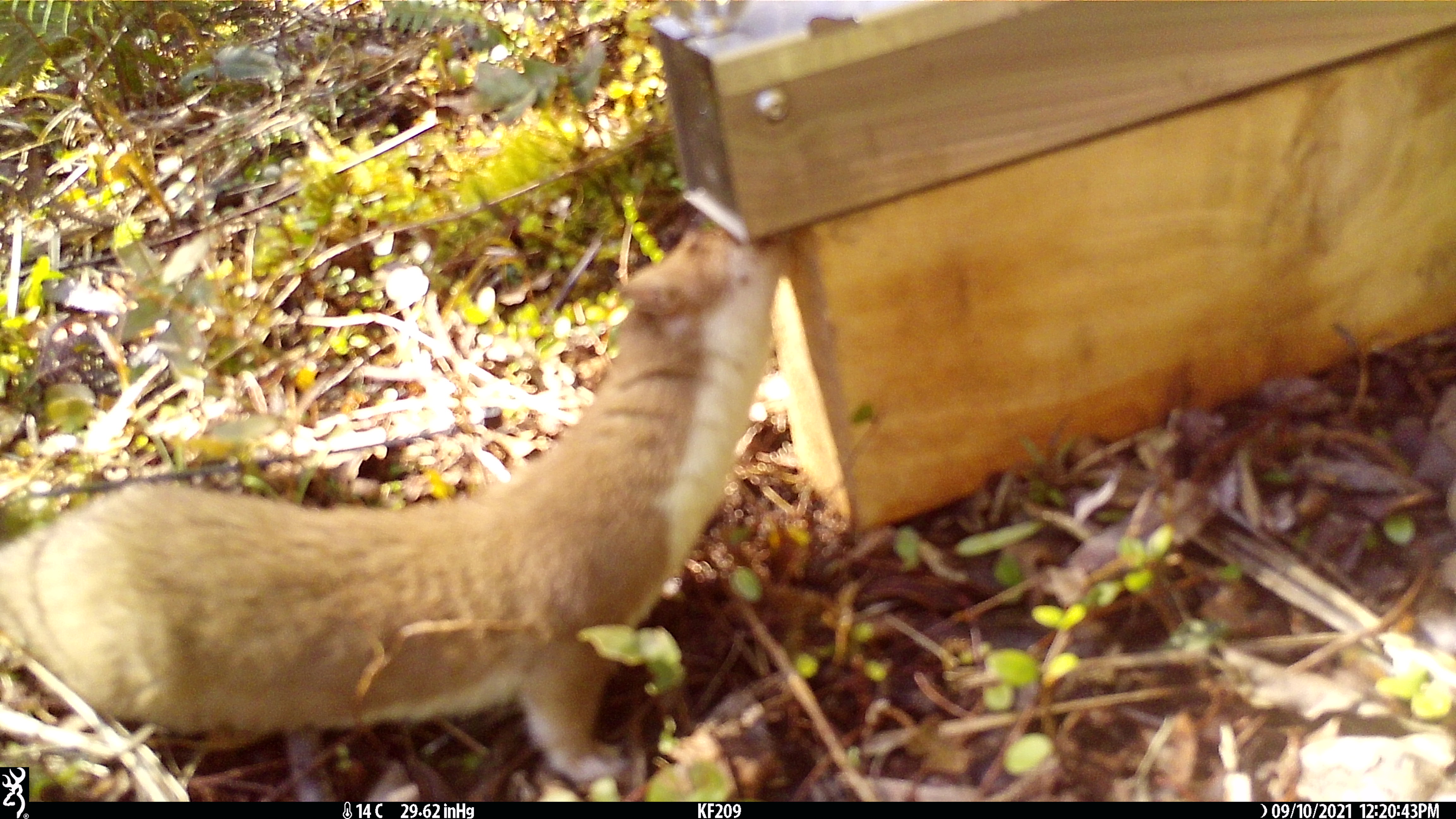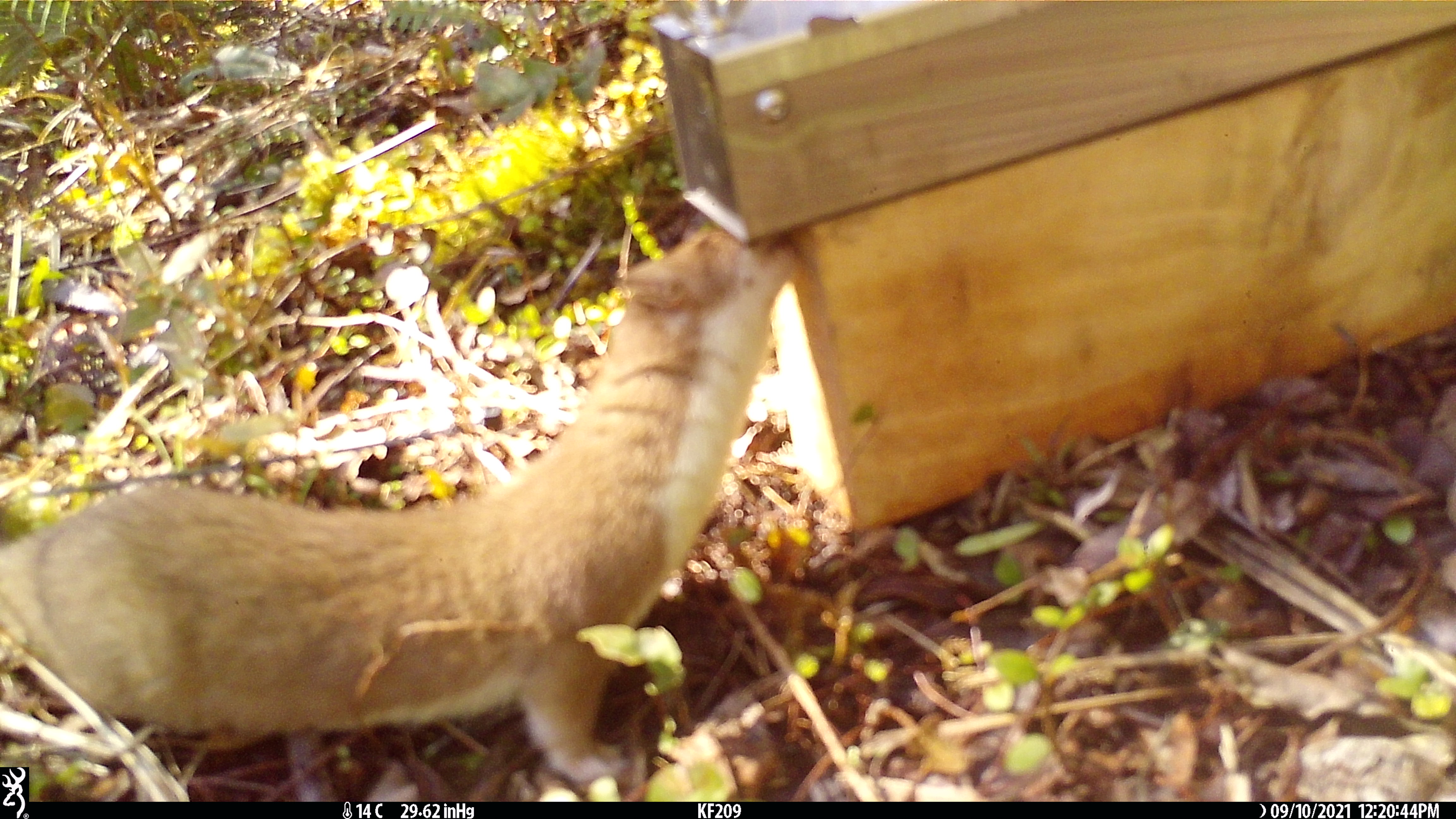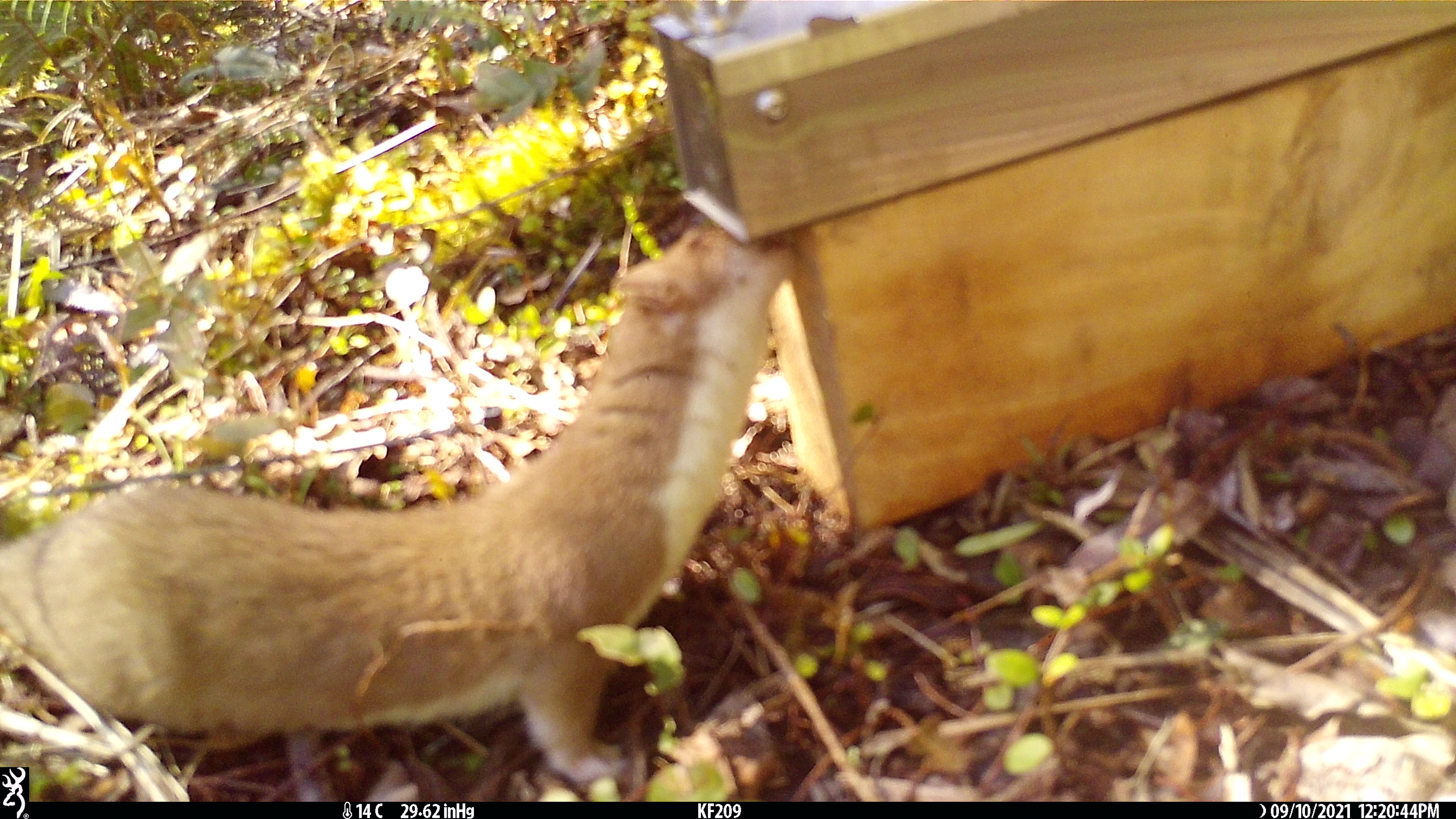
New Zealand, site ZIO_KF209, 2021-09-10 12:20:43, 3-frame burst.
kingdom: Animalia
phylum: Chordata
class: Mammalia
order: Carnivora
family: Mustelidae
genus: Mustela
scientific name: Mustela erminea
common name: stoat